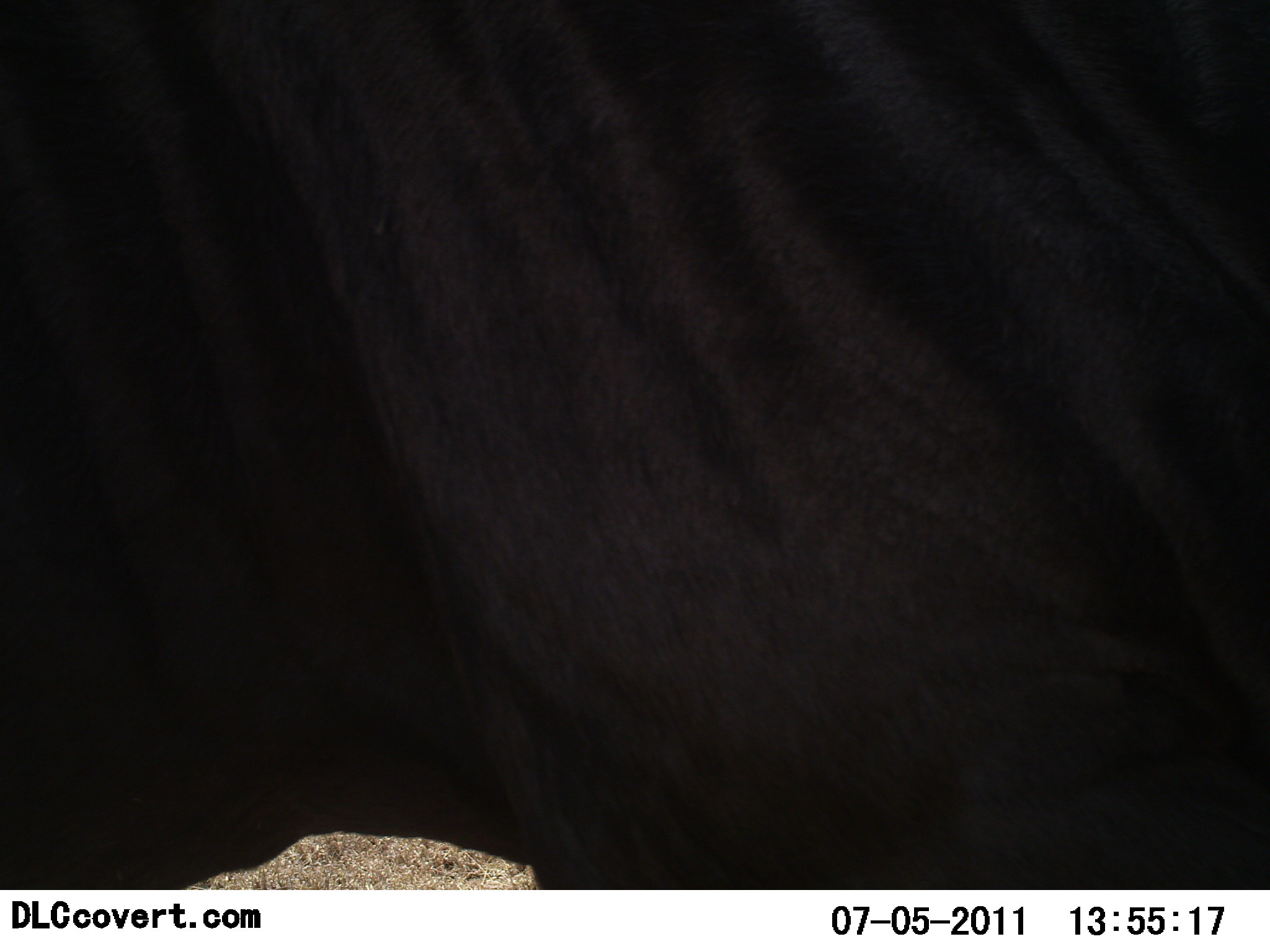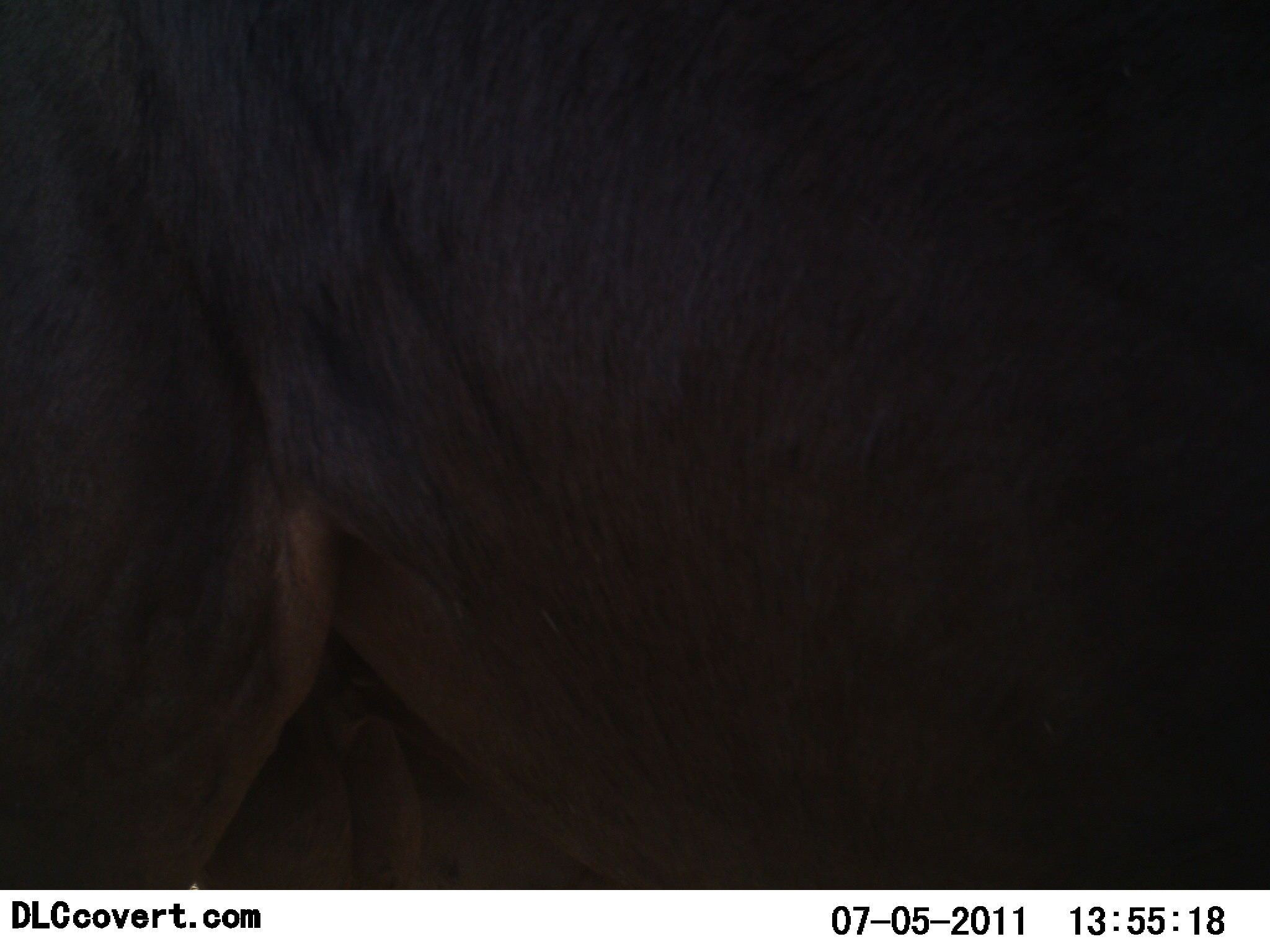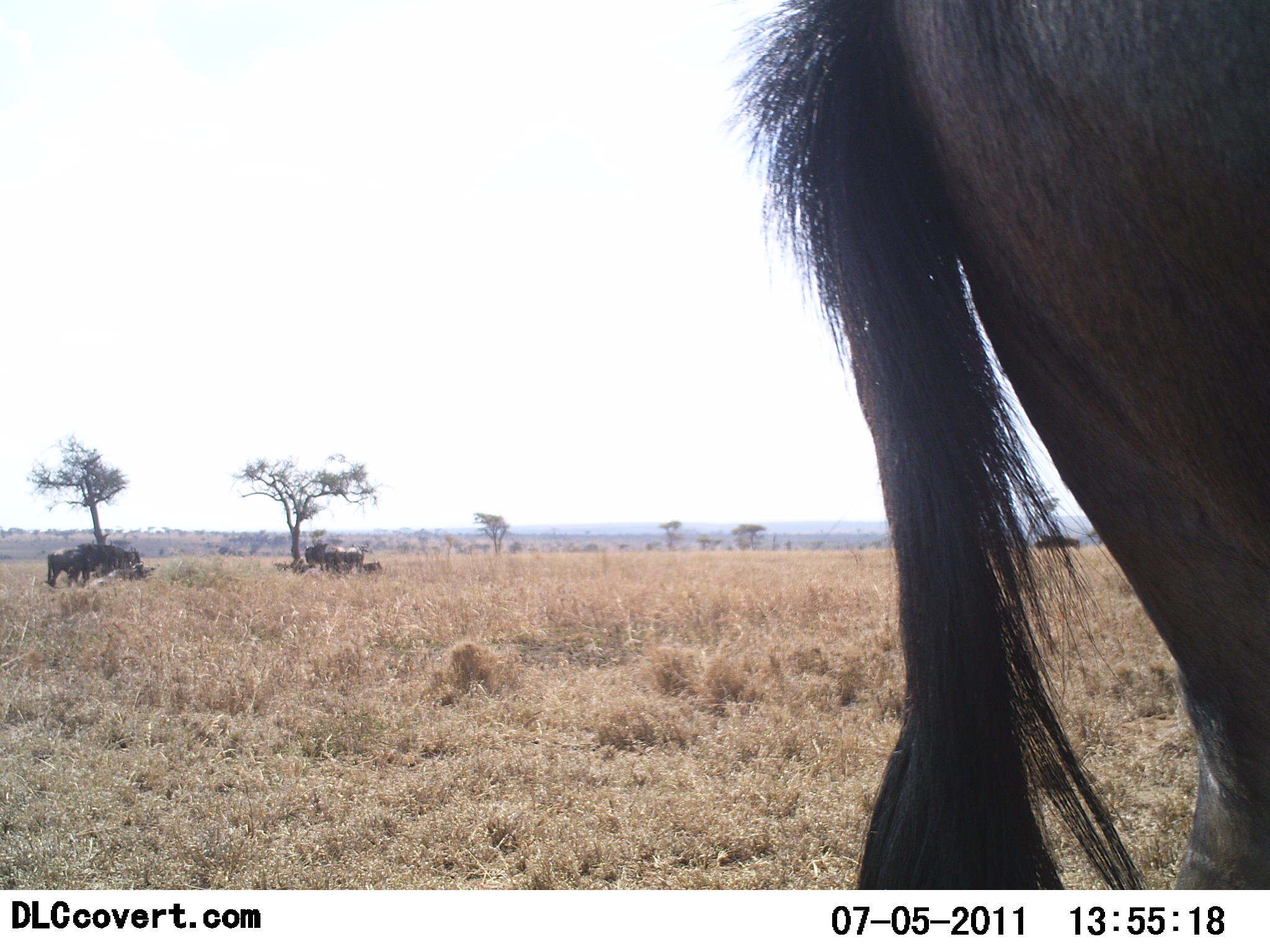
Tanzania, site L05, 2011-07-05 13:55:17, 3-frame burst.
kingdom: Animalia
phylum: Chordata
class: Mammalia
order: Artiodactyla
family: Bovidae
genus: Connochaetes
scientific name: Connochaetes taurinus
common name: blue wildebeest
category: wildebeest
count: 3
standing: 64%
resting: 18%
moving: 64%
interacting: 9%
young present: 0%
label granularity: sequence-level